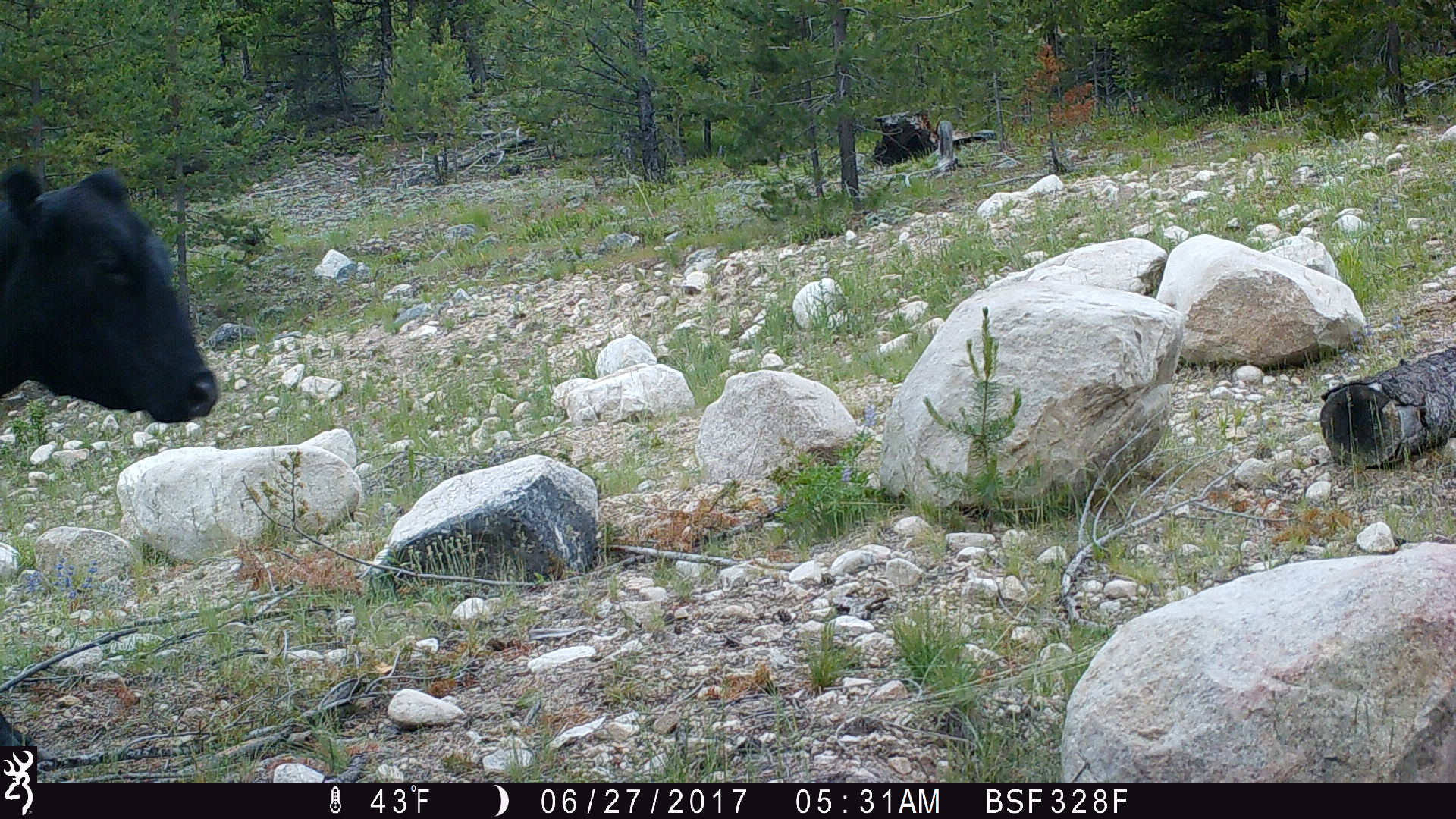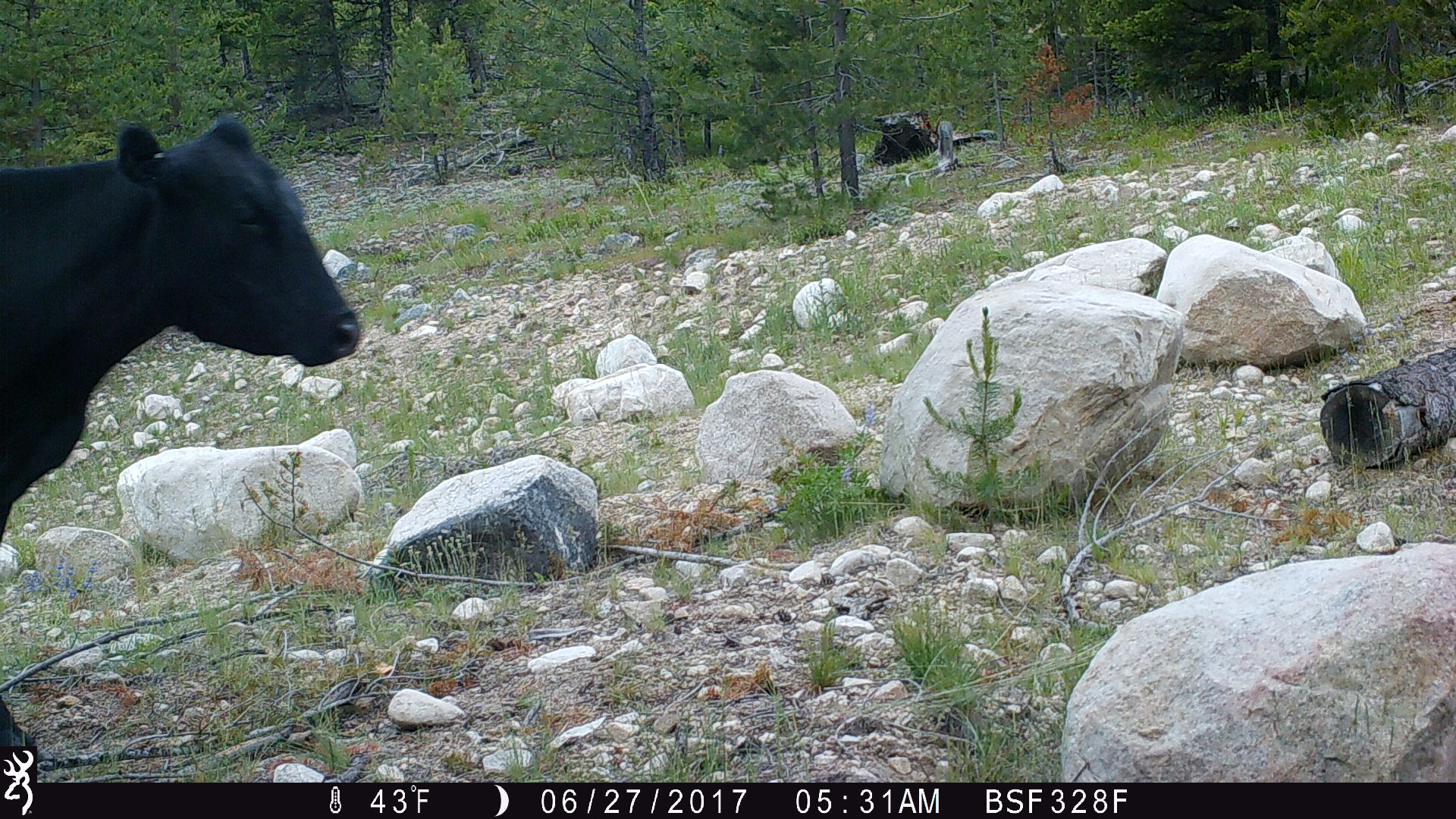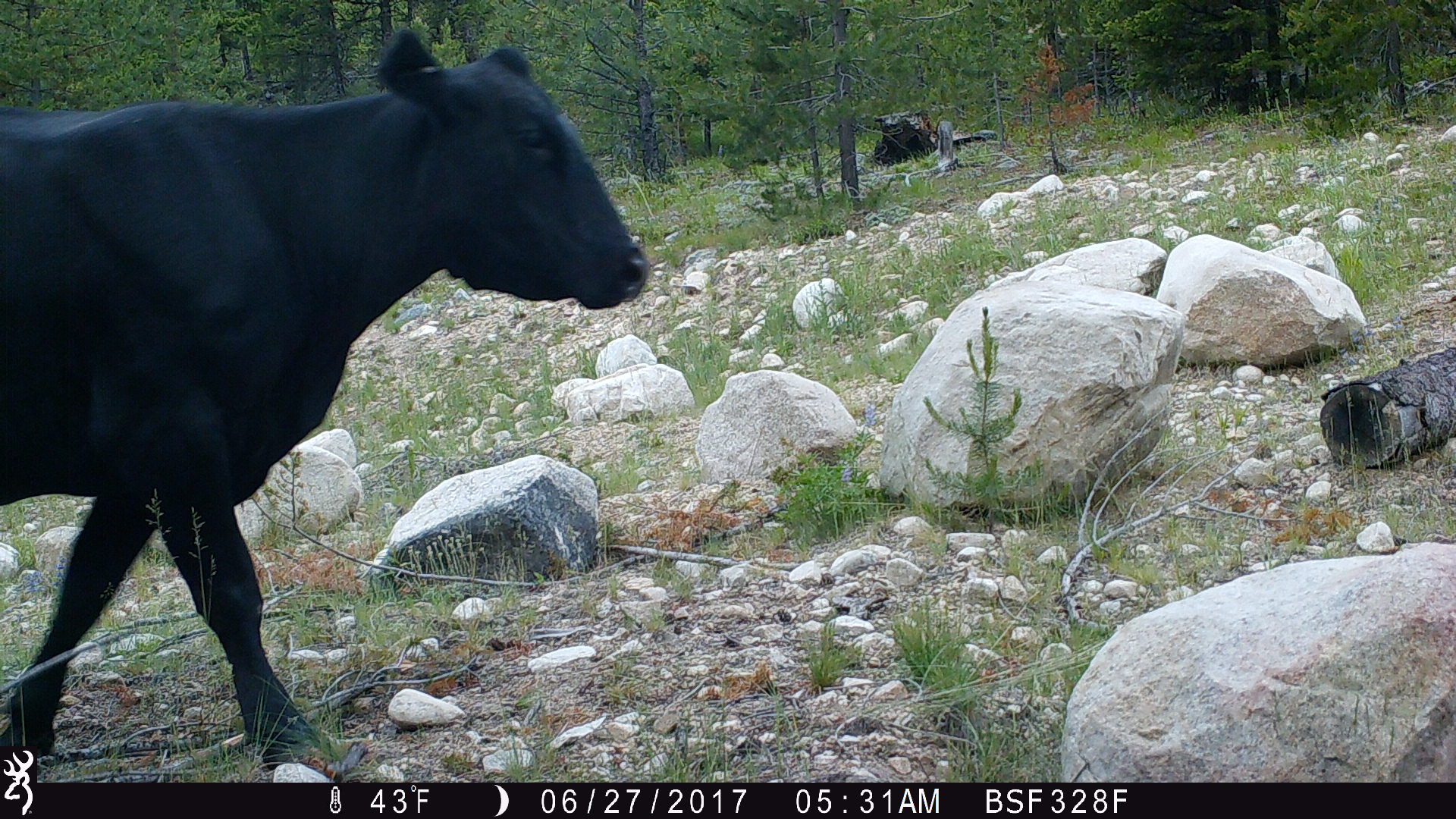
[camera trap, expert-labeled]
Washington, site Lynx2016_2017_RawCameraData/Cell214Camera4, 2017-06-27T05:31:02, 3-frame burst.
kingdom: Animalia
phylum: Chordata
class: Mammalia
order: Artiodactyla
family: Bovidae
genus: Bos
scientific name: Bos taurus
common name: domestic cattle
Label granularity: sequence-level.